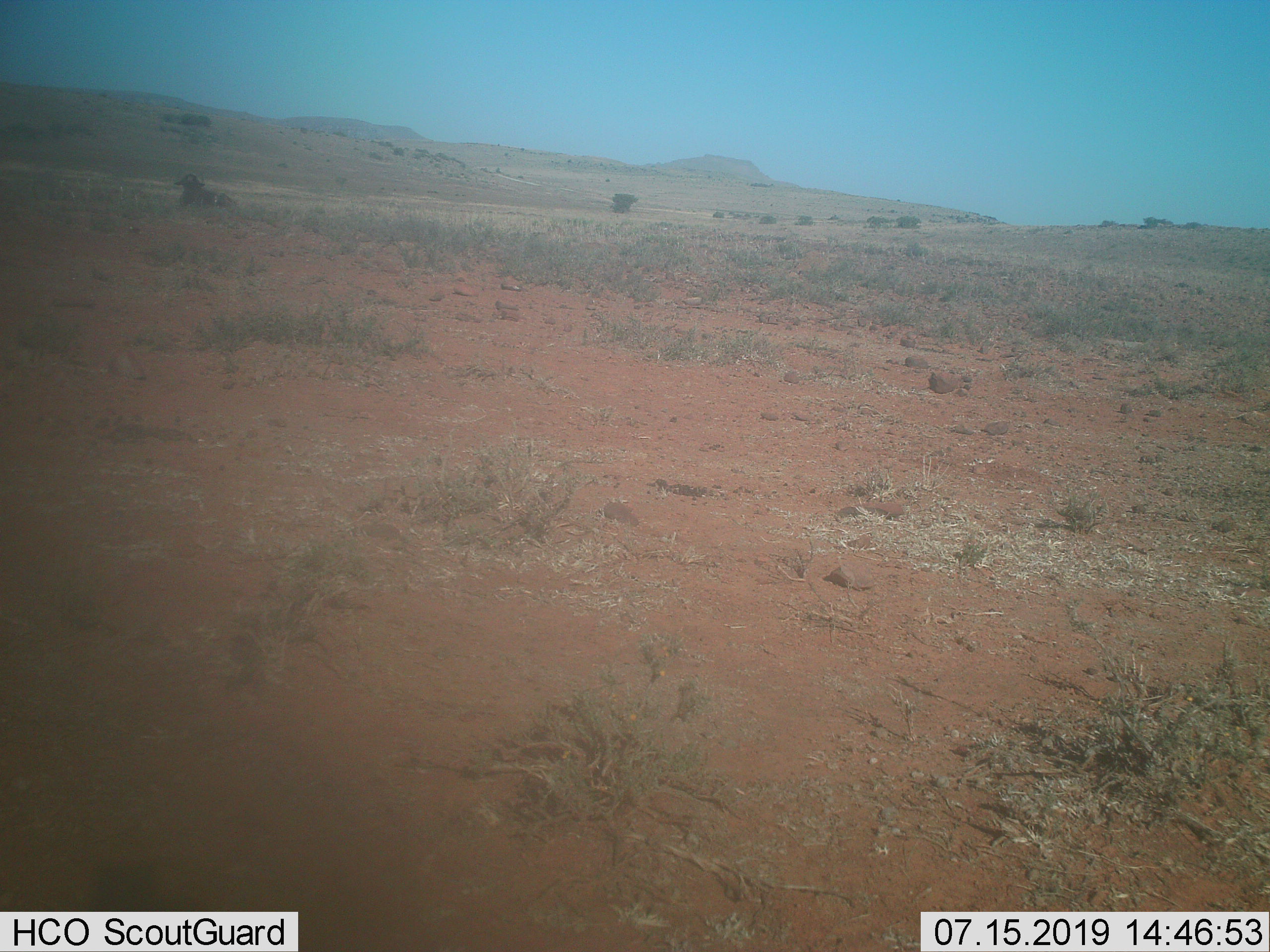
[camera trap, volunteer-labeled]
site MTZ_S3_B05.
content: unidentified animal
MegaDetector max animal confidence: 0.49